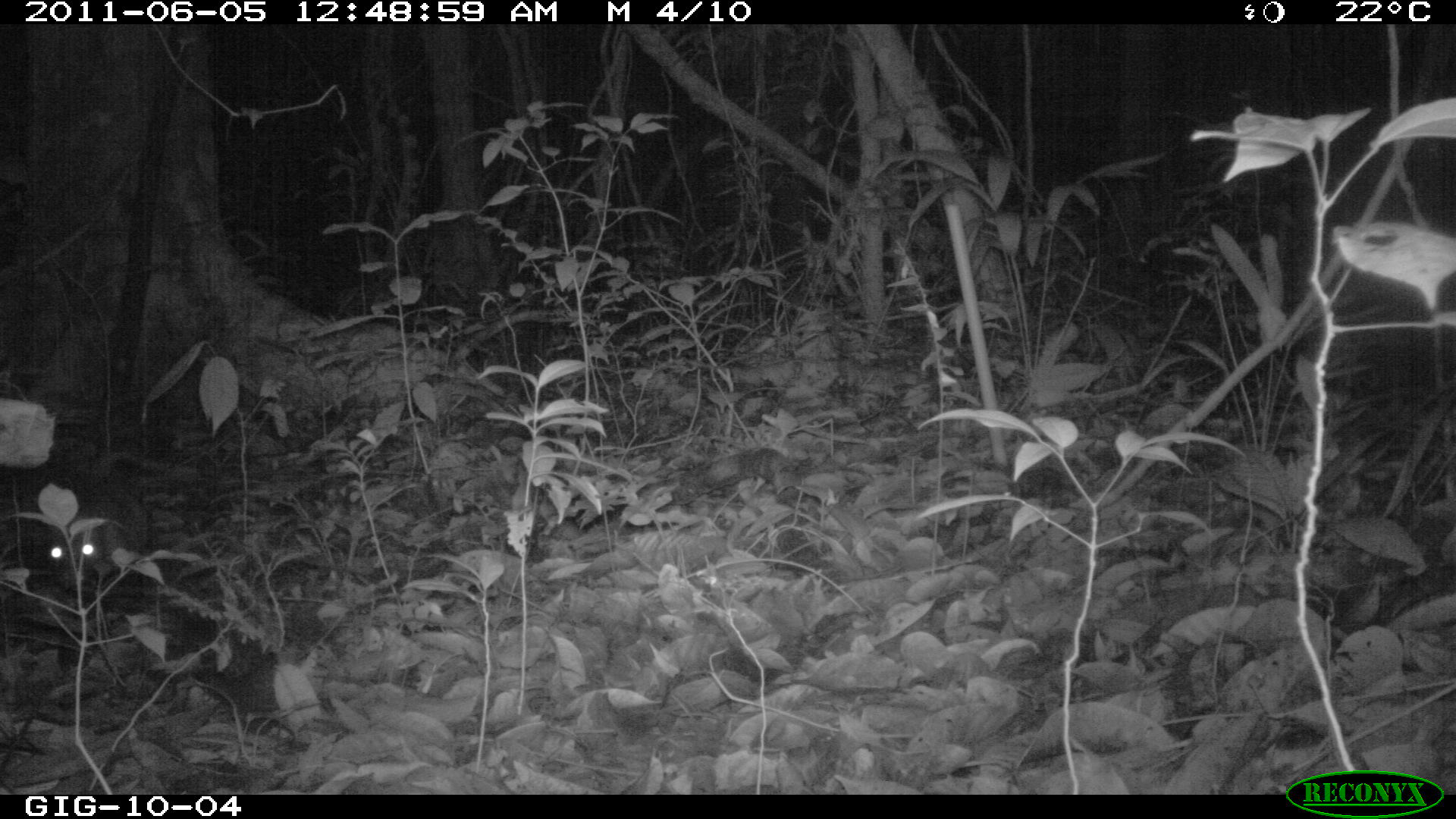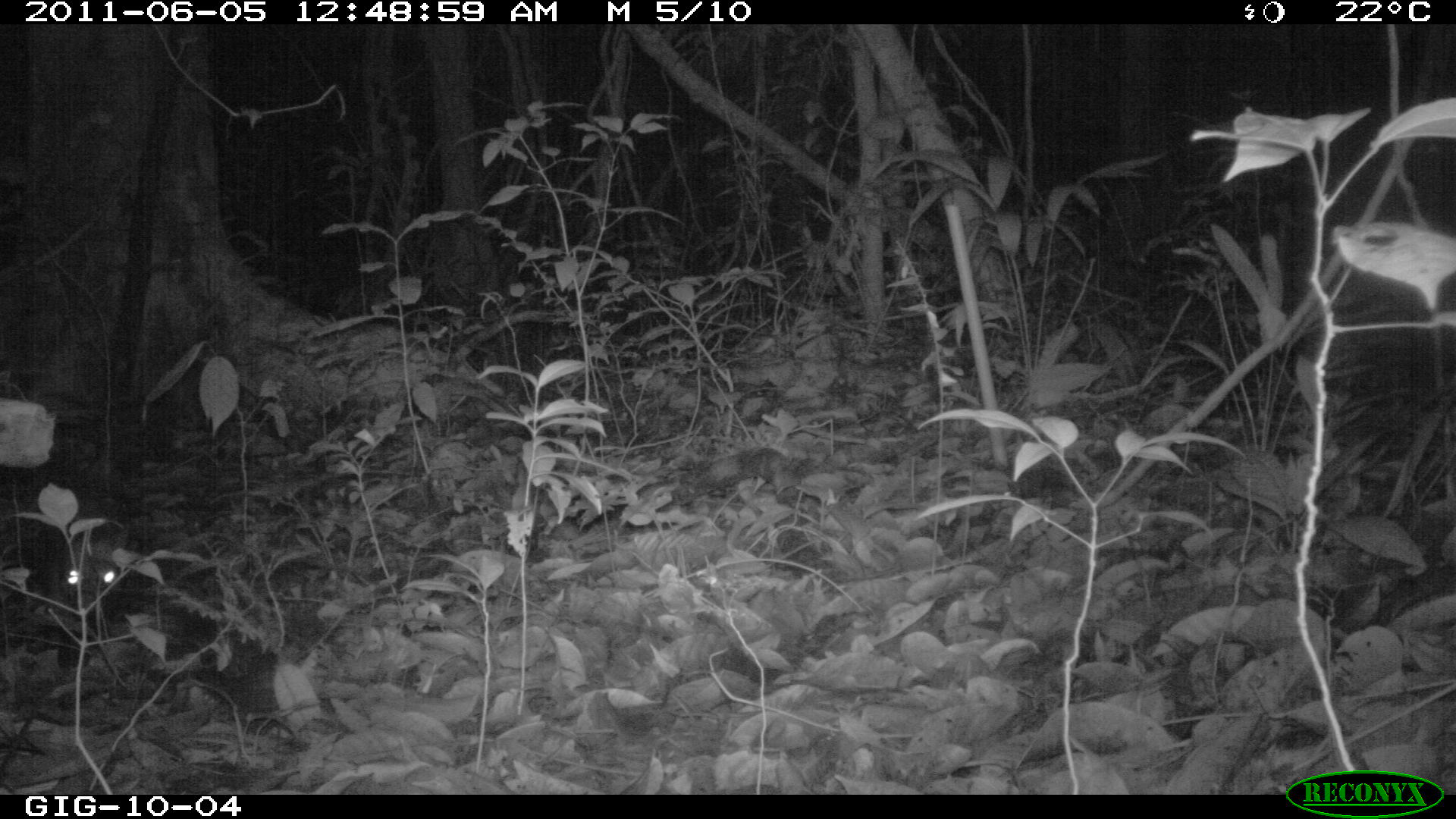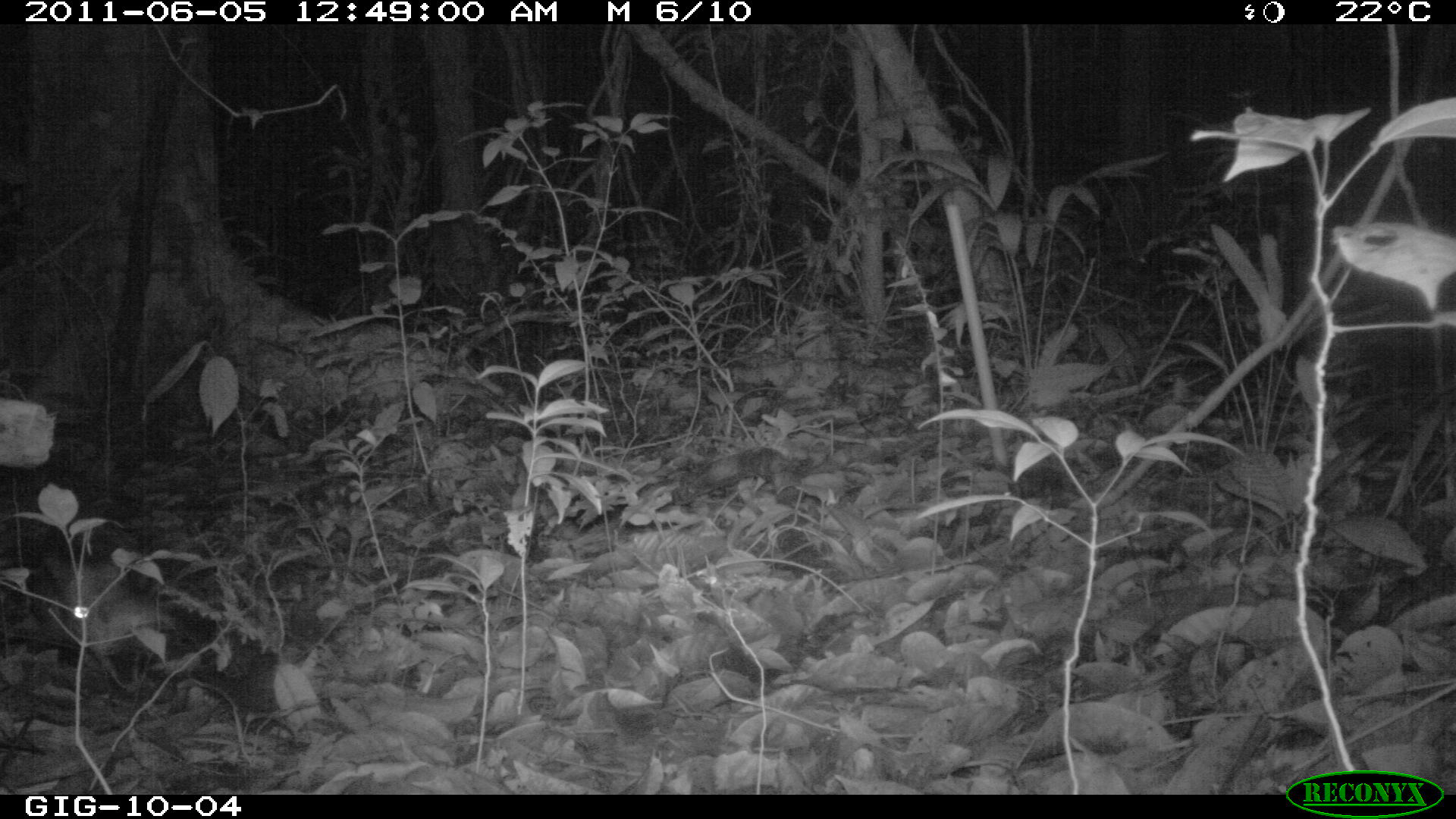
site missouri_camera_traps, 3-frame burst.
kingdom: Animalia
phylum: Chordata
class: Mammalia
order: Didelphimorphia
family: Didelphidae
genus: Didelphis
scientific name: Didelphis marsupialis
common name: common opossum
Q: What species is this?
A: Common opossum (Didelphis marsupialis).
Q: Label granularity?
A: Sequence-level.